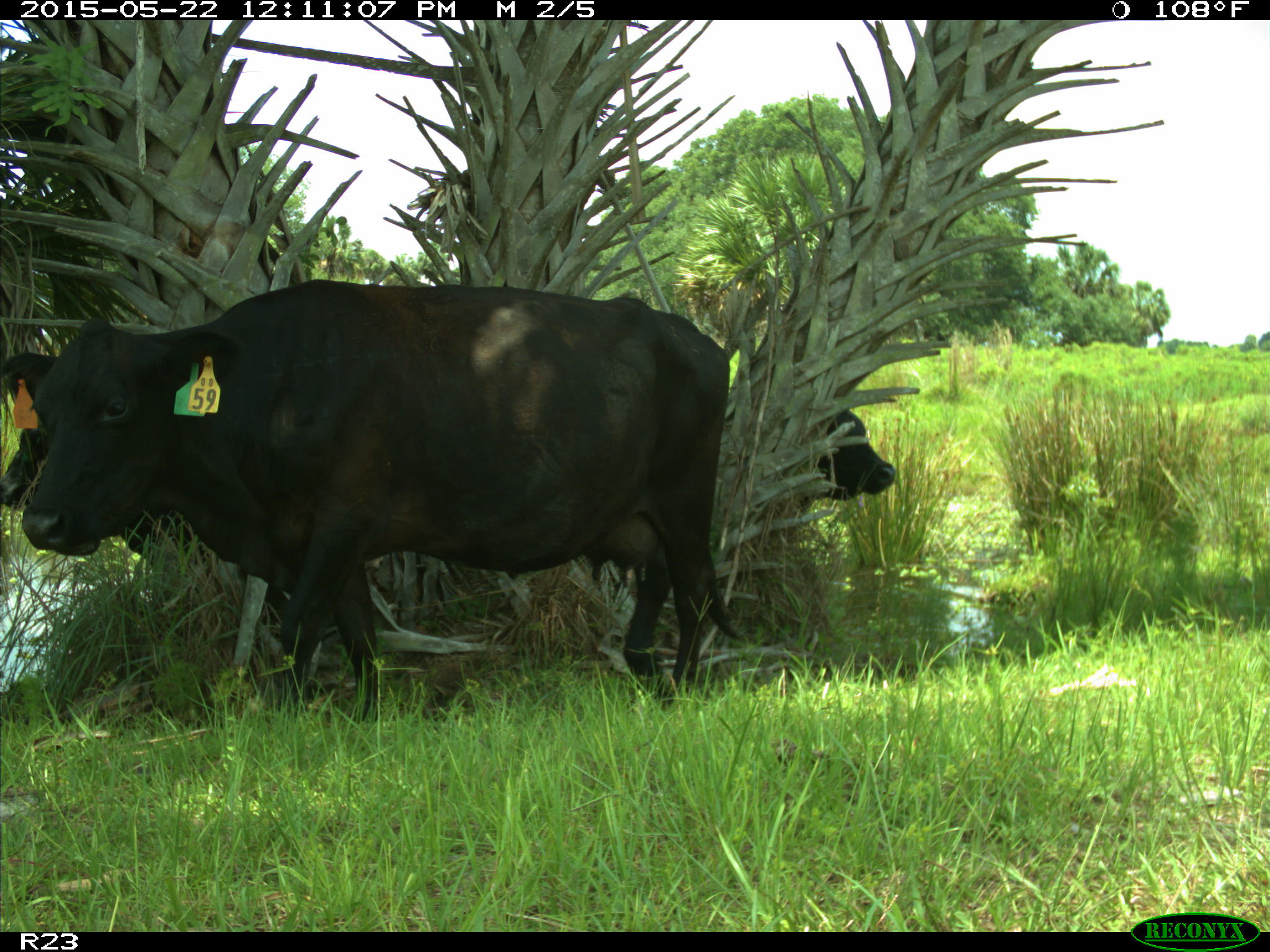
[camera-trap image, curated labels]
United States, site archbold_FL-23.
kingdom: Animalia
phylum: Chordata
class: Mammalia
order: Artiodactyla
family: Bovidae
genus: Bos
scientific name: Bos taurus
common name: domestic cow